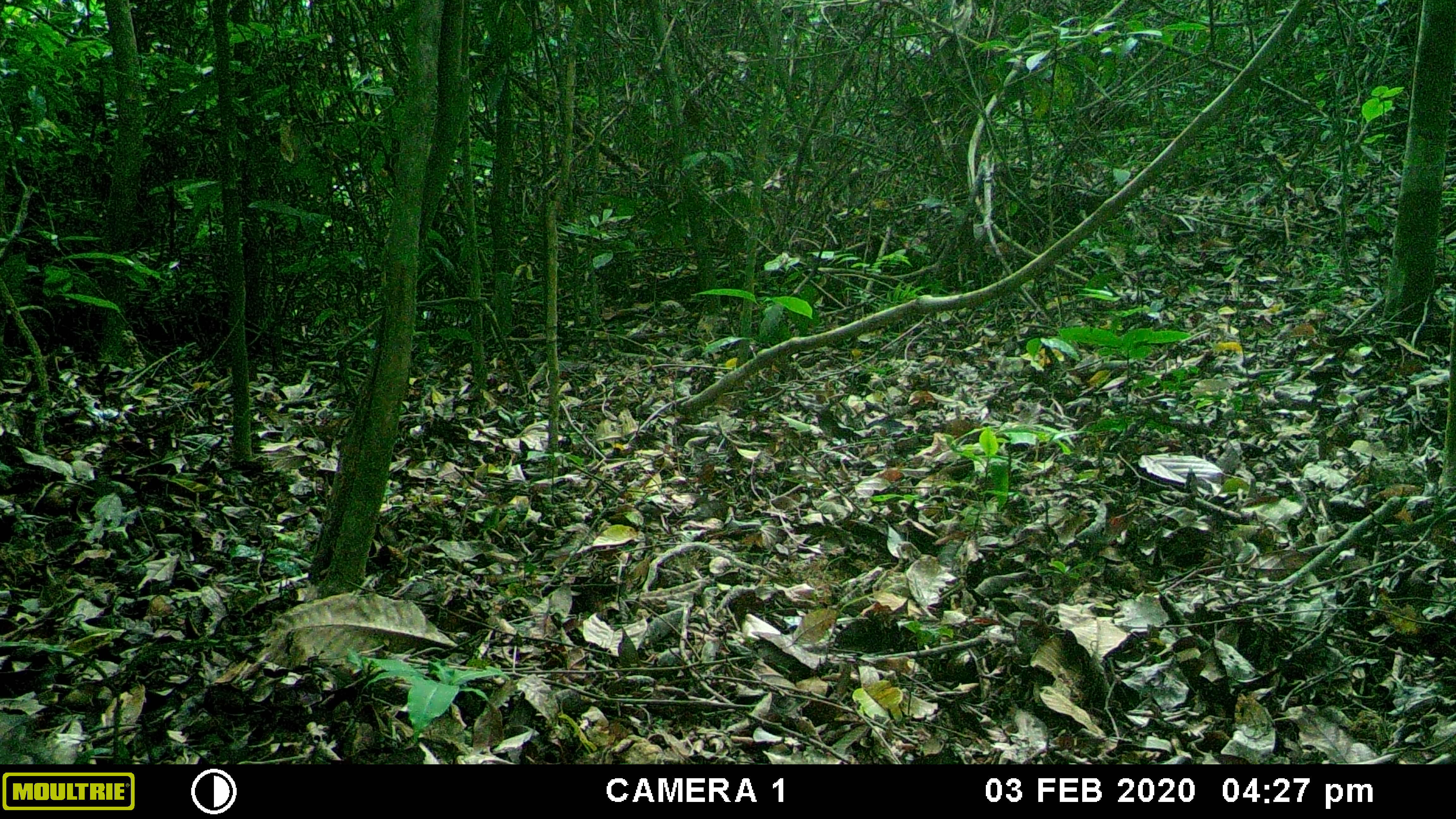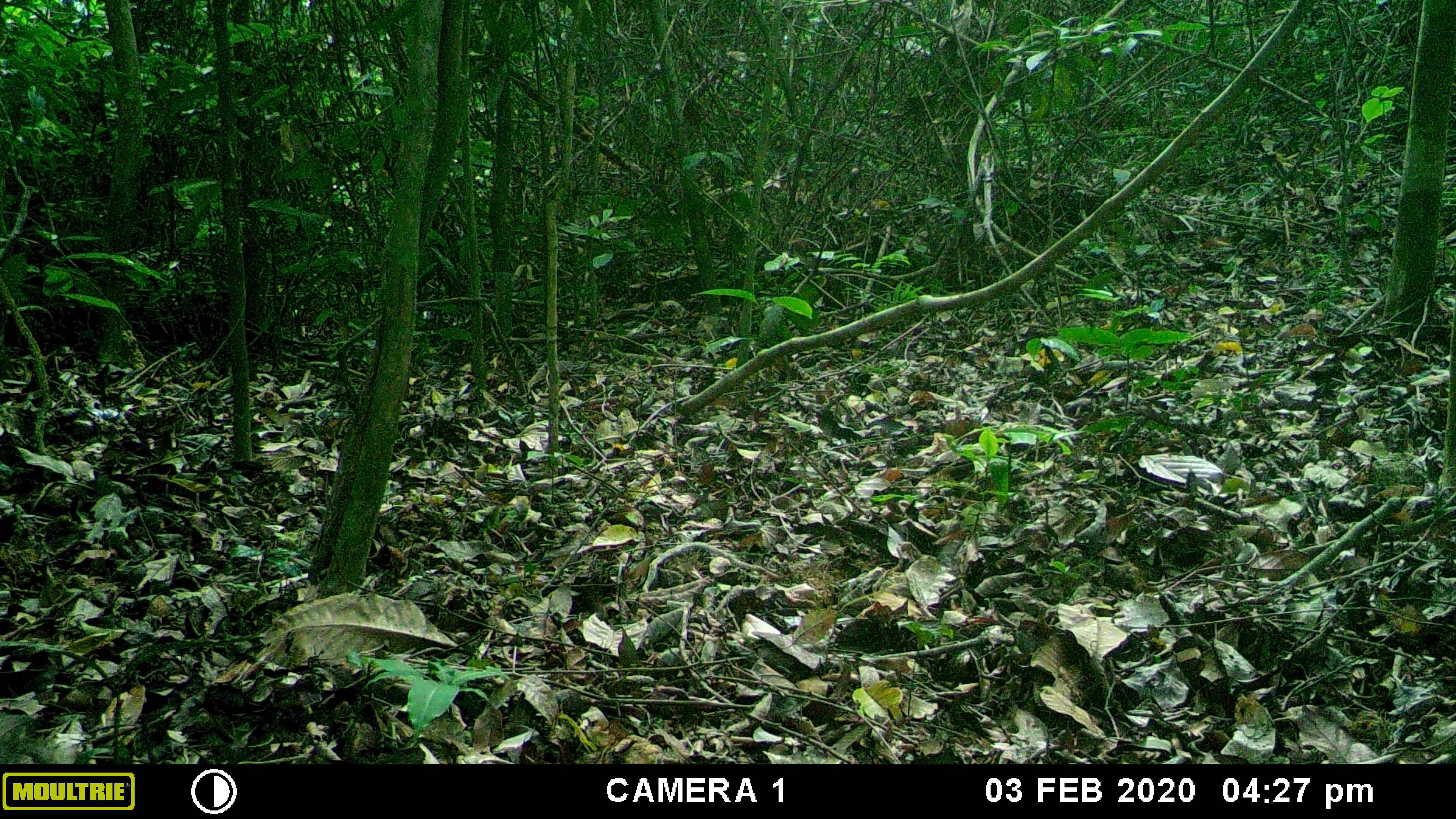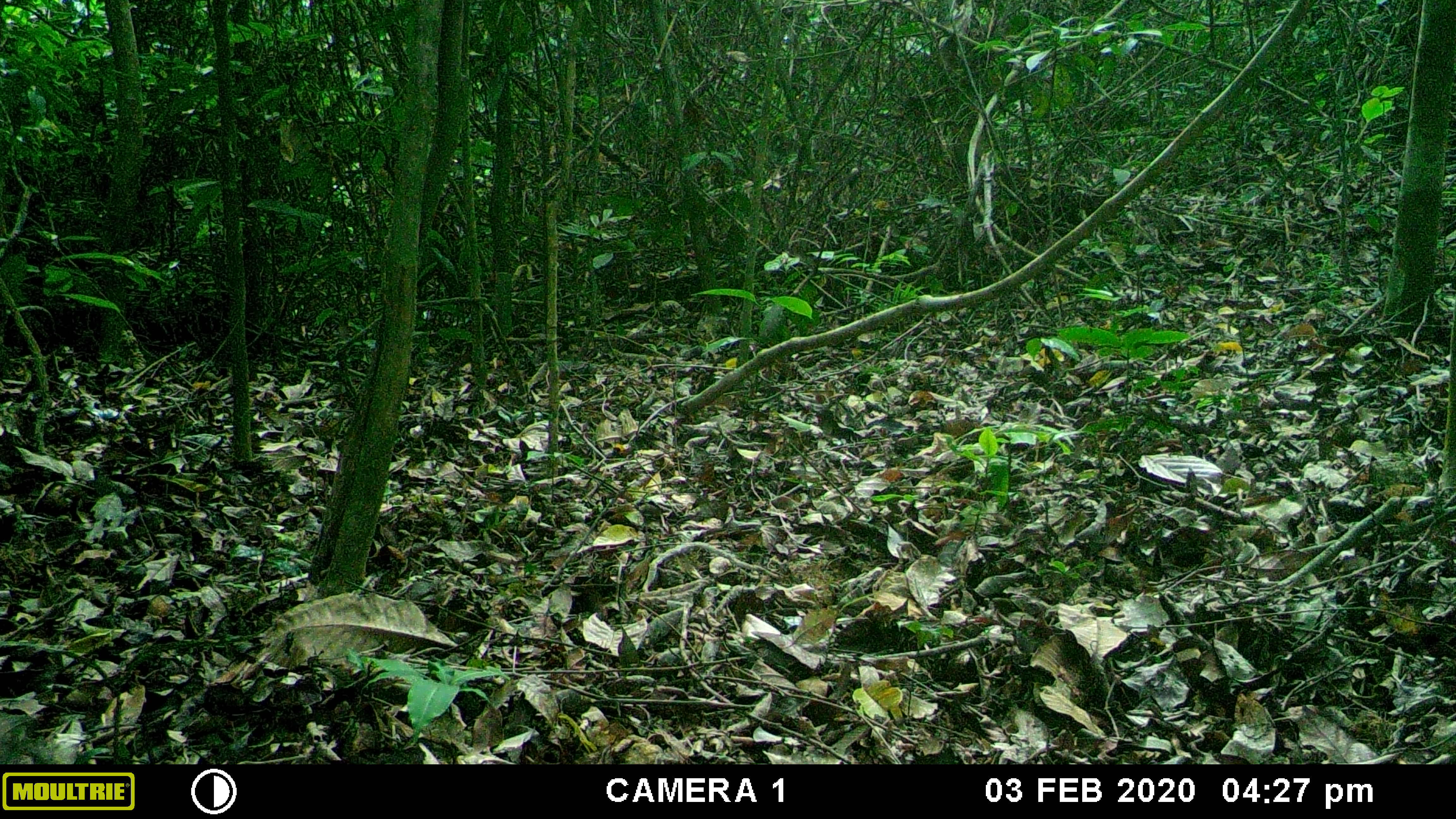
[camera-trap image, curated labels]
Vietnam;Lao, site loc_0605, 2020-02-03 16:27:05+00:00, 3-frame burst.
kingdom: Animalia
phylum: Chordata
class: Mammalia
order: Artiodactyla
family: Suidae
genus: Sus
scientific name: Sus scrofa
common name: eurasian wild pig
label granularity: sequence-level